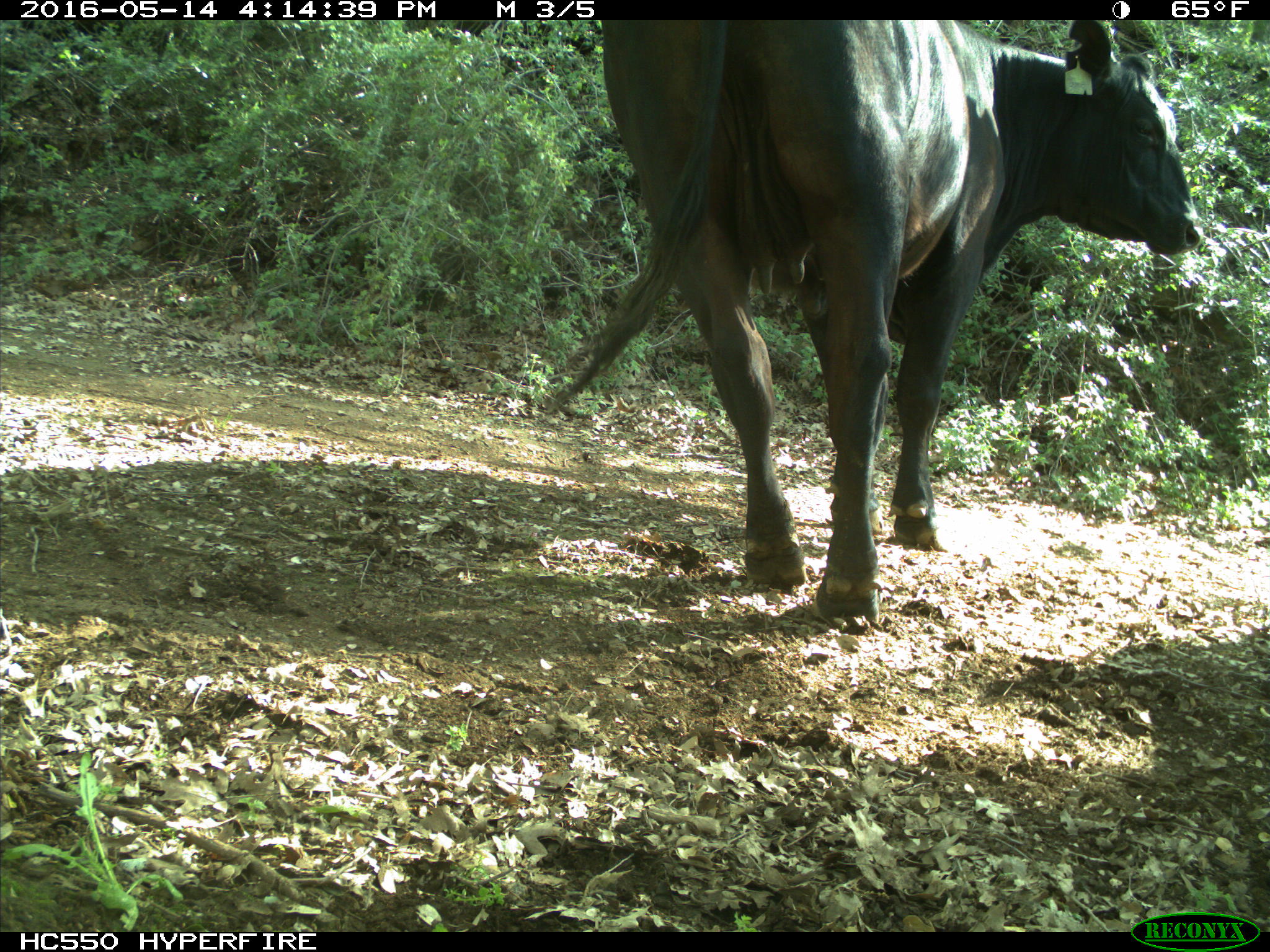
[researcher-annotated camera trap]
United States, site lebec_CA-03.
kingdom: Animalia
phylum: Chordata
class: Mammalia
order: Artiodactyla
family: Bovidae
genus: Bos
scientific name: Bos taurus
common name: domestic cow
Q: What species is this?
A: Bos taurus (domestic cow).